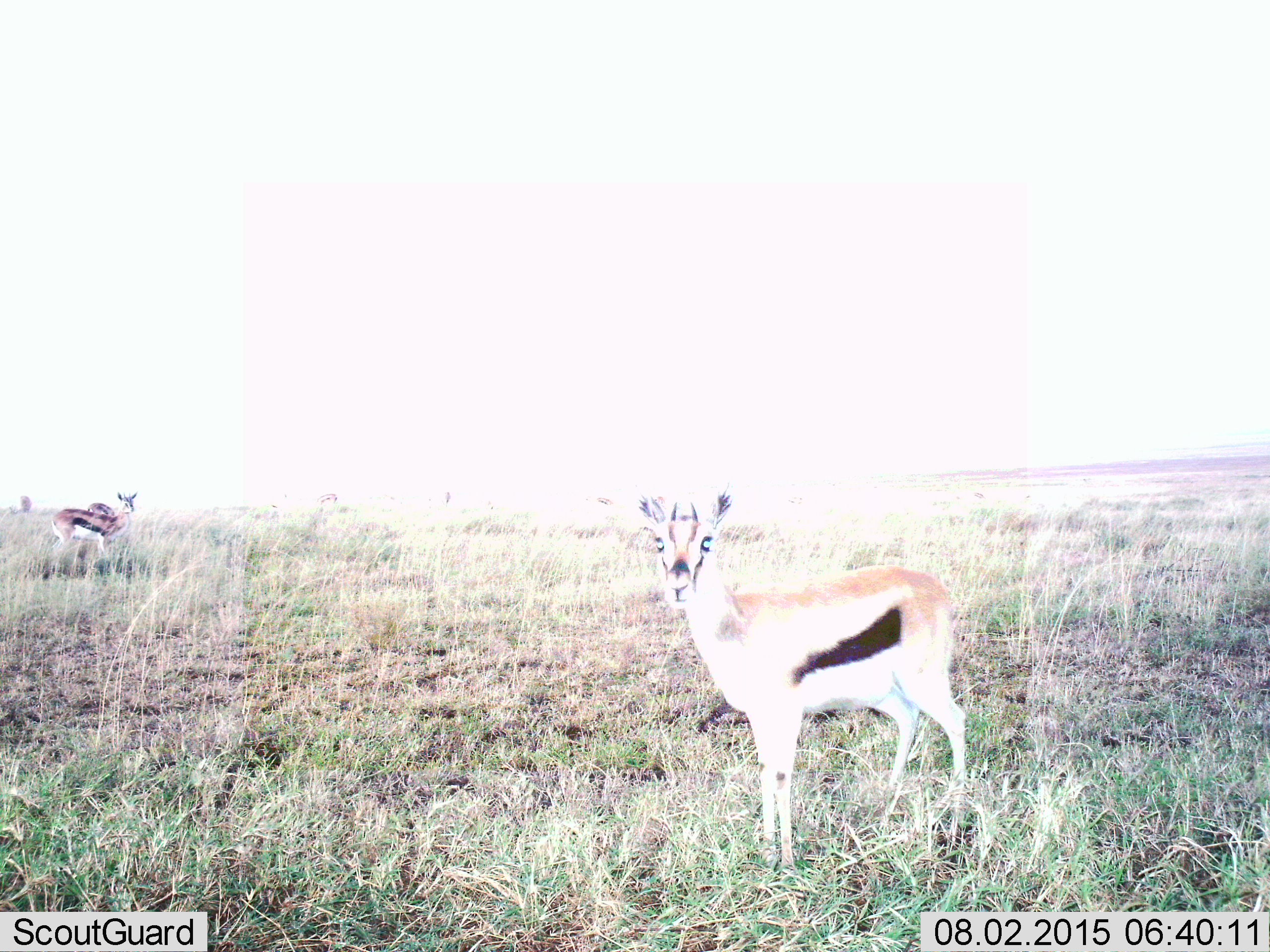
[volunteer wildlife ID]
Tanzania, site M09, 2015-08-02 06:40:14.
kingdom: Animalia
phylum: Chordata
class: Mammalia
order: Artiodactyla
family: Bovidae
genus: Eudorcas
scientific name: Eudorcas thomsonii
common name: thomson's gazelle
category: gazellethomsons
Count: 3.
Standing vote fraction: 100%.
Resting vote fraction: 0%.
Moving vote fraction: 0%.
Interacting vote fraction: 0%.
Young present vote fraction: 0%.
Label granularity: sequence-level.